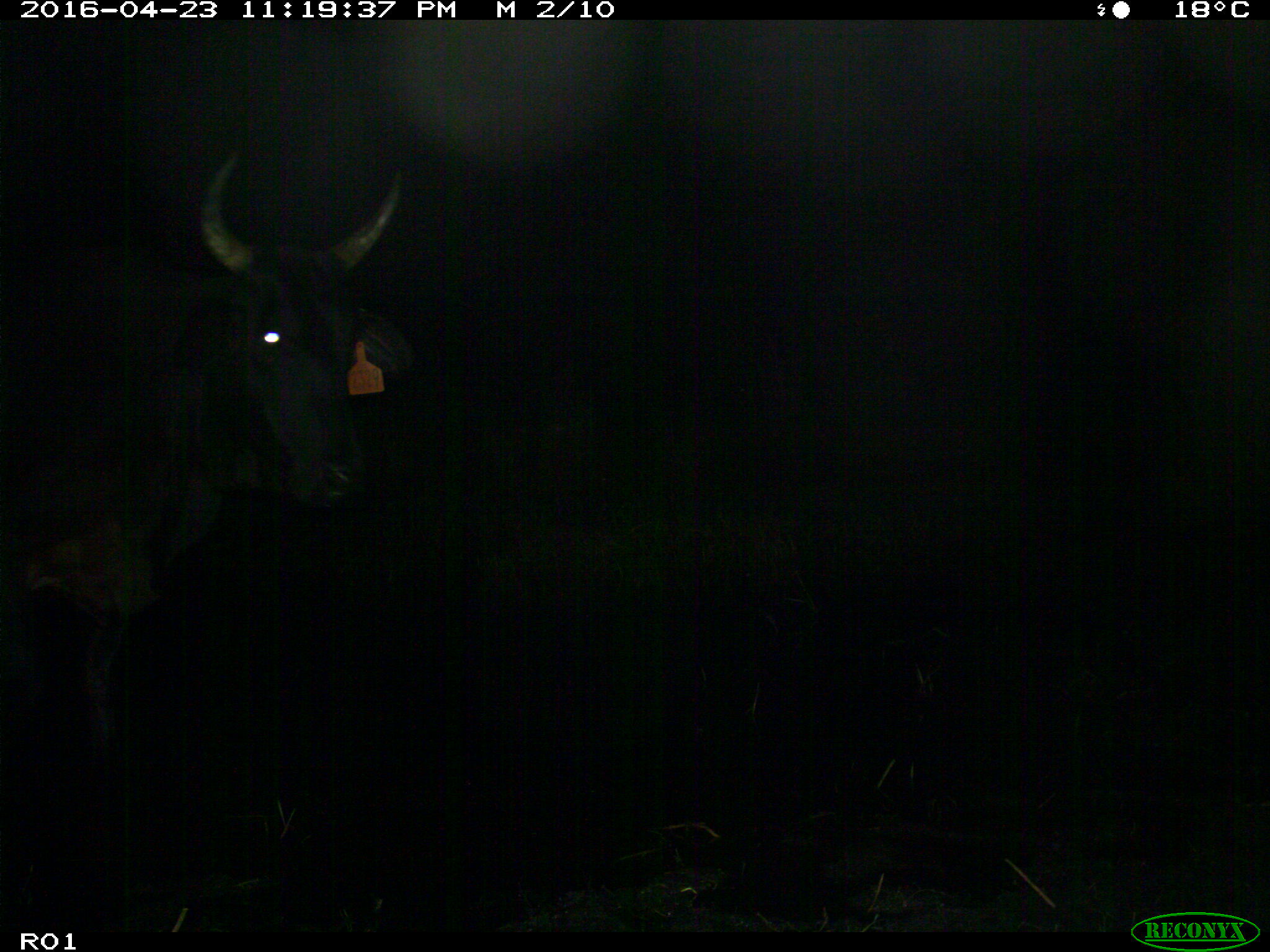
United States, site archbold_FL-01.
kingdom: Animalia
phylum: Chordata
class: Mammalia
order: Artiodactyla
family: Bovidae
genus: Bos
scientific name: Bos taurus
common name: domestic cow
Bos taurus (domestic cow).